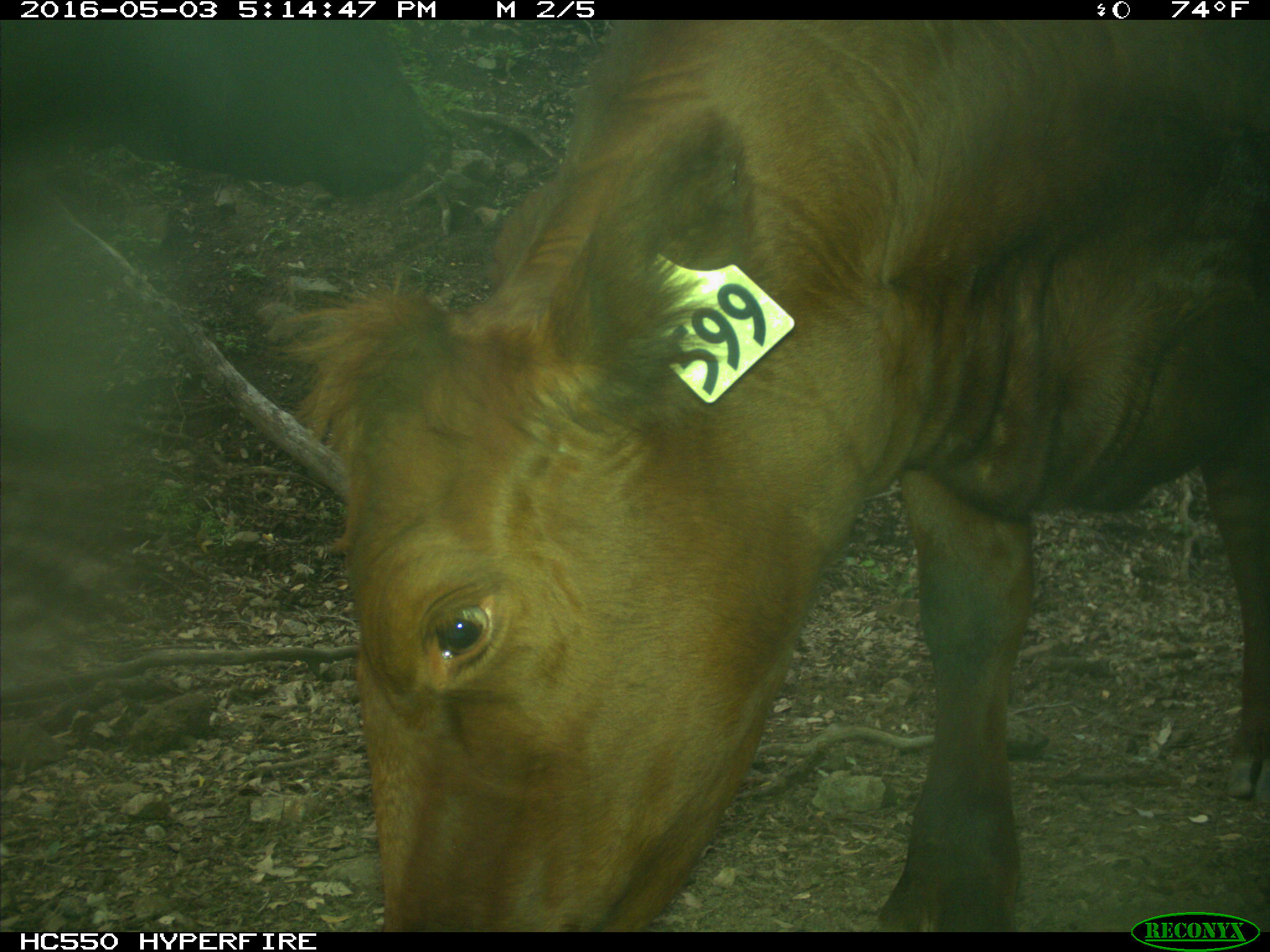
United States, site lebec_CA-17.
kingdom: Animalia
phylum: Chordata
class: Mammalia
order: Artiodactyla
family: Bovidae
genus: Bos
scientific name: Bos taurus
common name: domestic cow